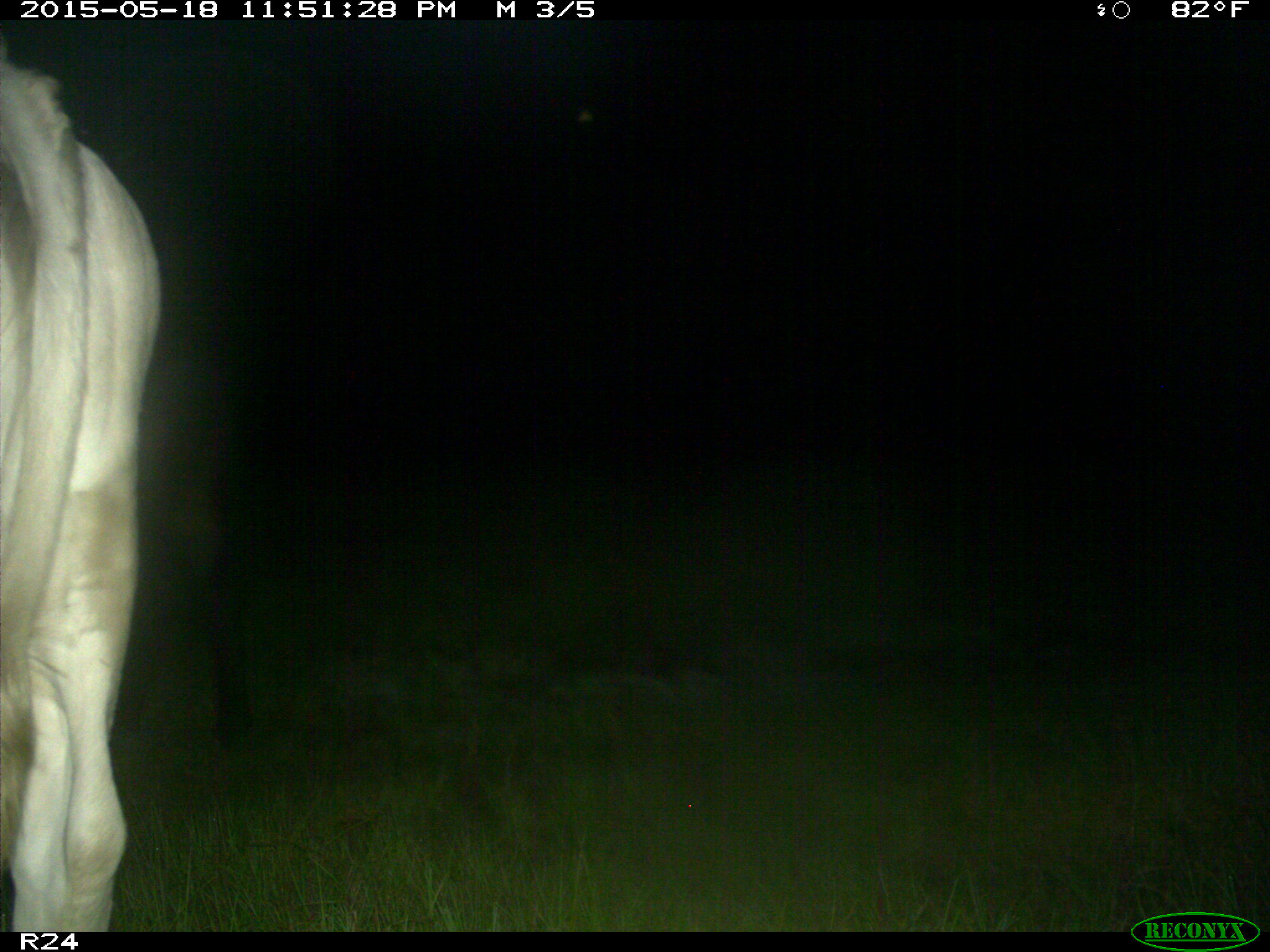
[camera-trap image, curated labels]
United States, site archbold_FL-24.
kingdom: Animalia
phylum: Chordata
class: Aves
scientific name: Aves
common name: birds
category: unidentified bird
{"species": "unidentified bird (birds) (Aves)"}